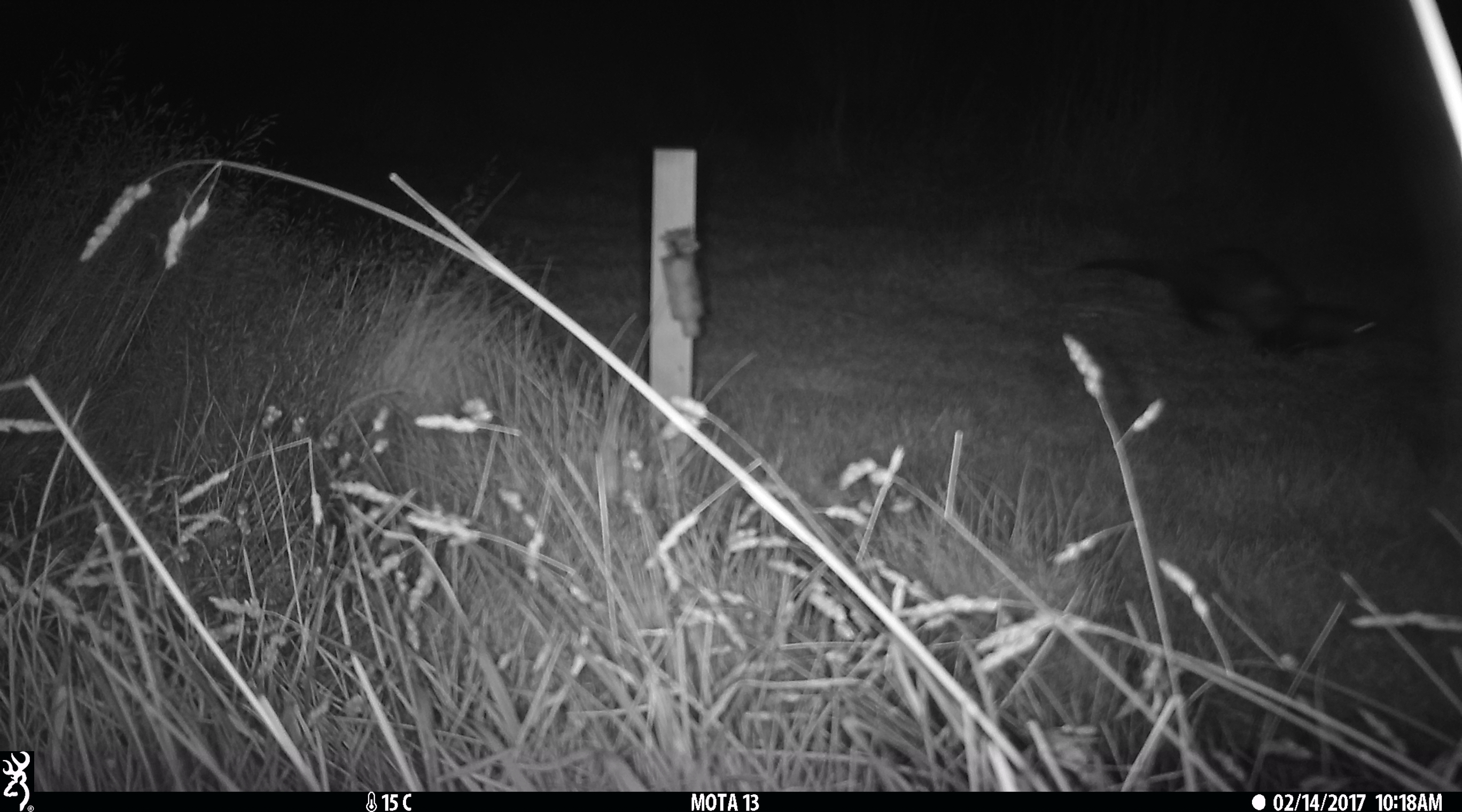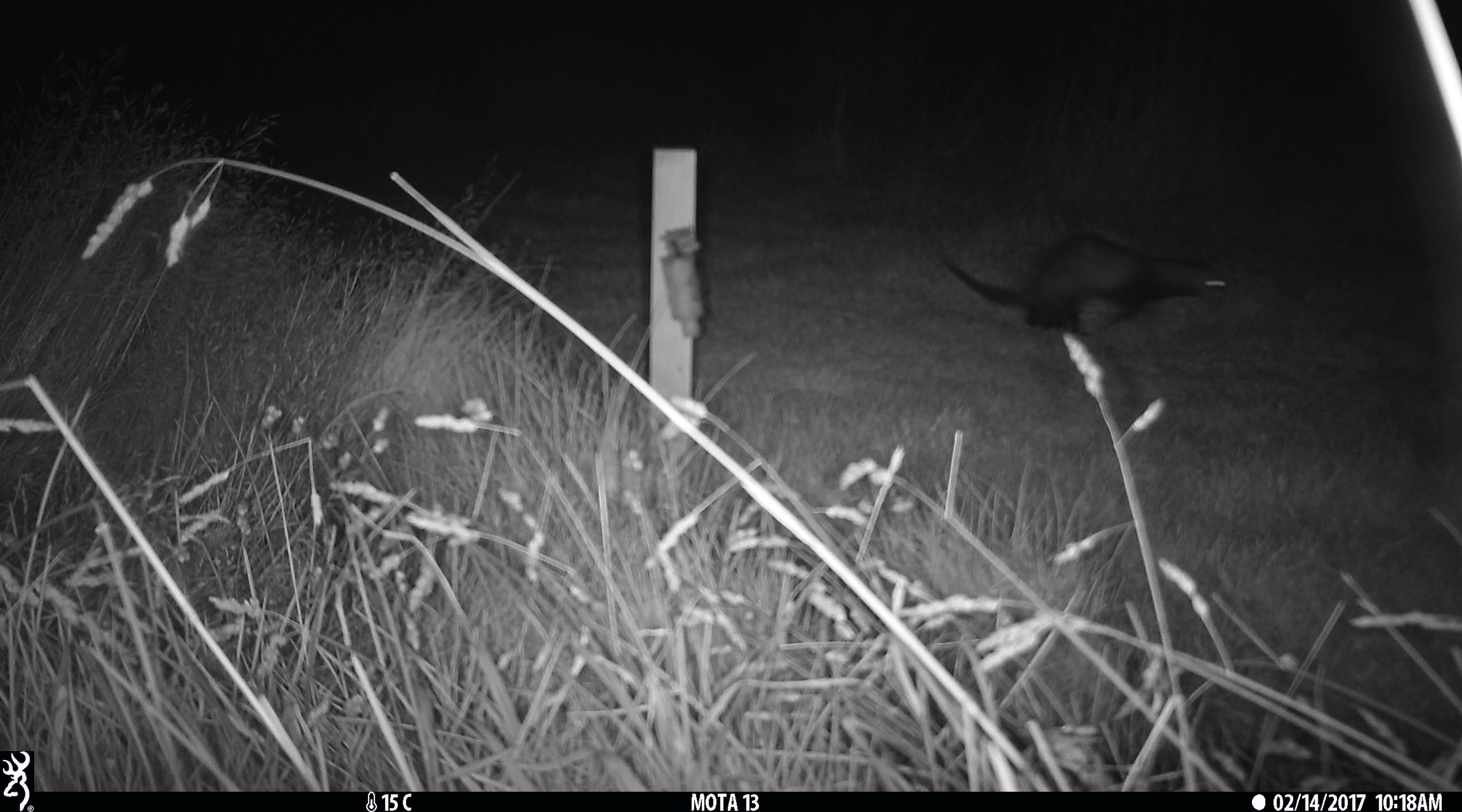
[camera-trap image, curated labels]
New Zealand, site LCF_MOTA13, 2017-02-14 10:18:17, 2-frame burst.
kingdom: Animalia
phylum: Chordata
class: Mammalia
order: Carnivora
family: Mustelidae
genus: Mustela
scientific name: Mustela furo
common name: ferret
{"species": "ferret (Mustela furo)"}